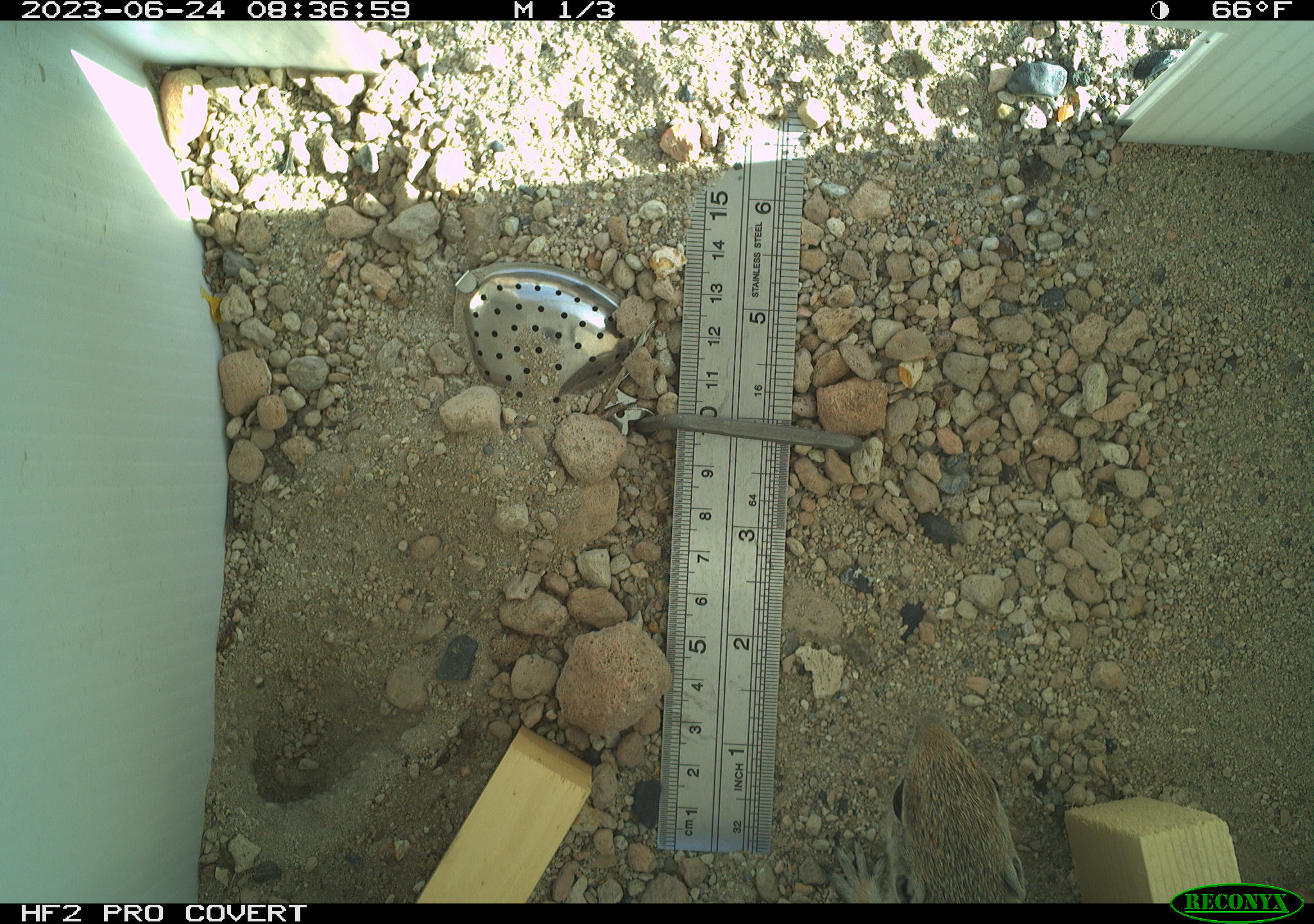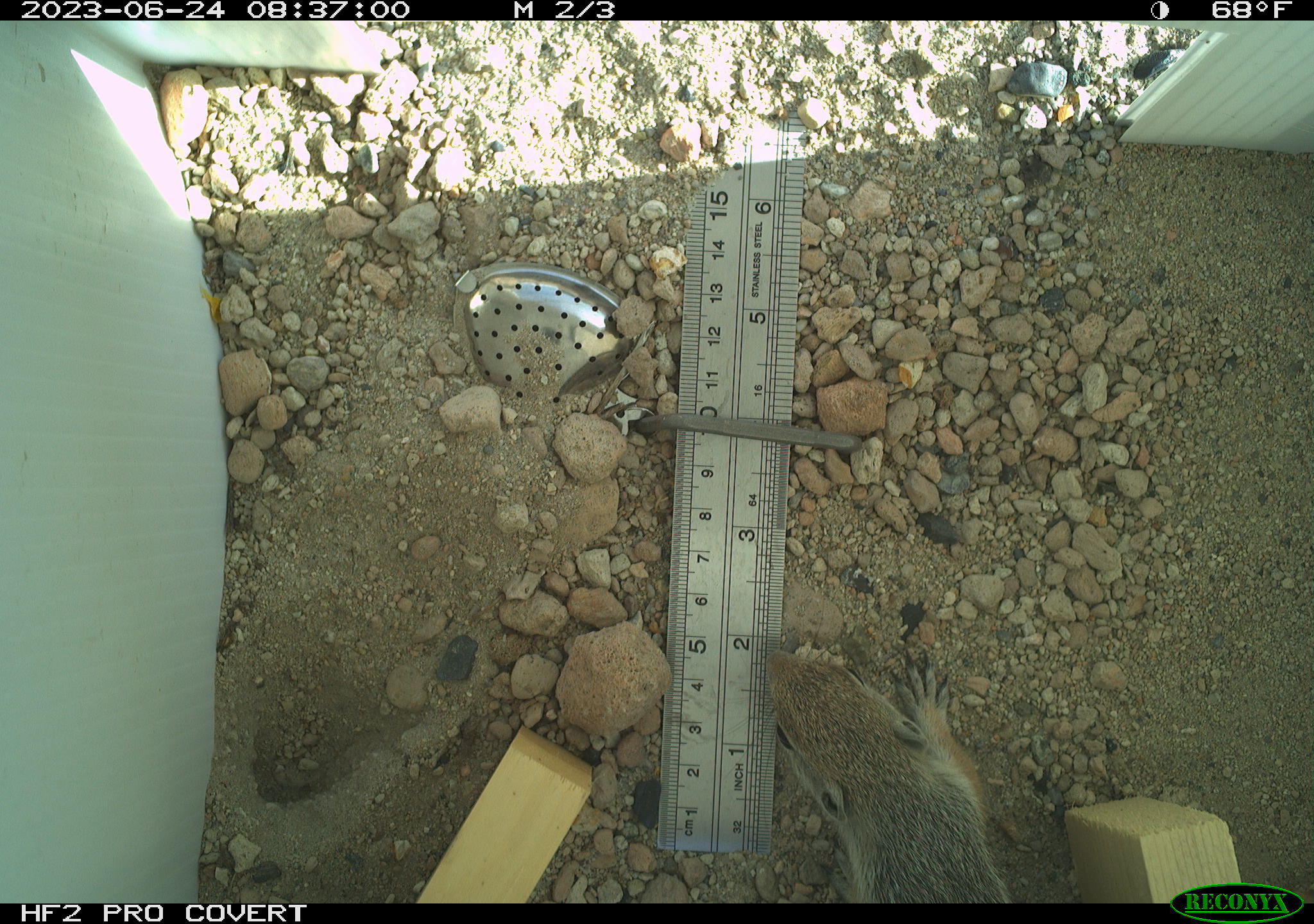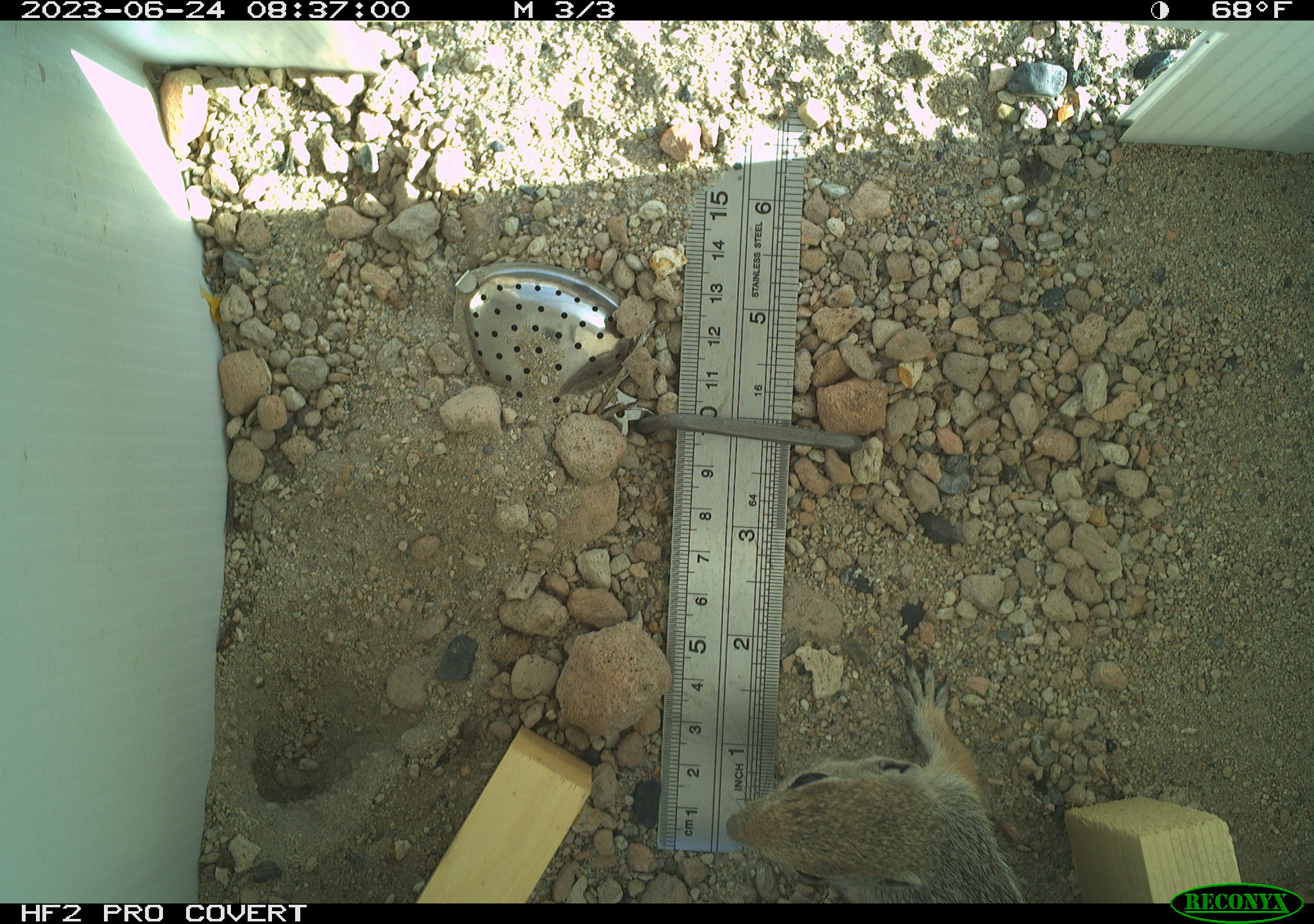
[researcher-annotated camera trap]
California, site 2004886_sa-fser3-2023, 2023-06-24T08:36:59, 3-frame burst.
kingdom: Animalia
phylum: Chordata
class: Mammalia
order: Rodentia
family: Sciuridae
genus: Ammospermophilus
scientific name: Ammospermophilus leucurus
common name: white-tailed antelope squirrel